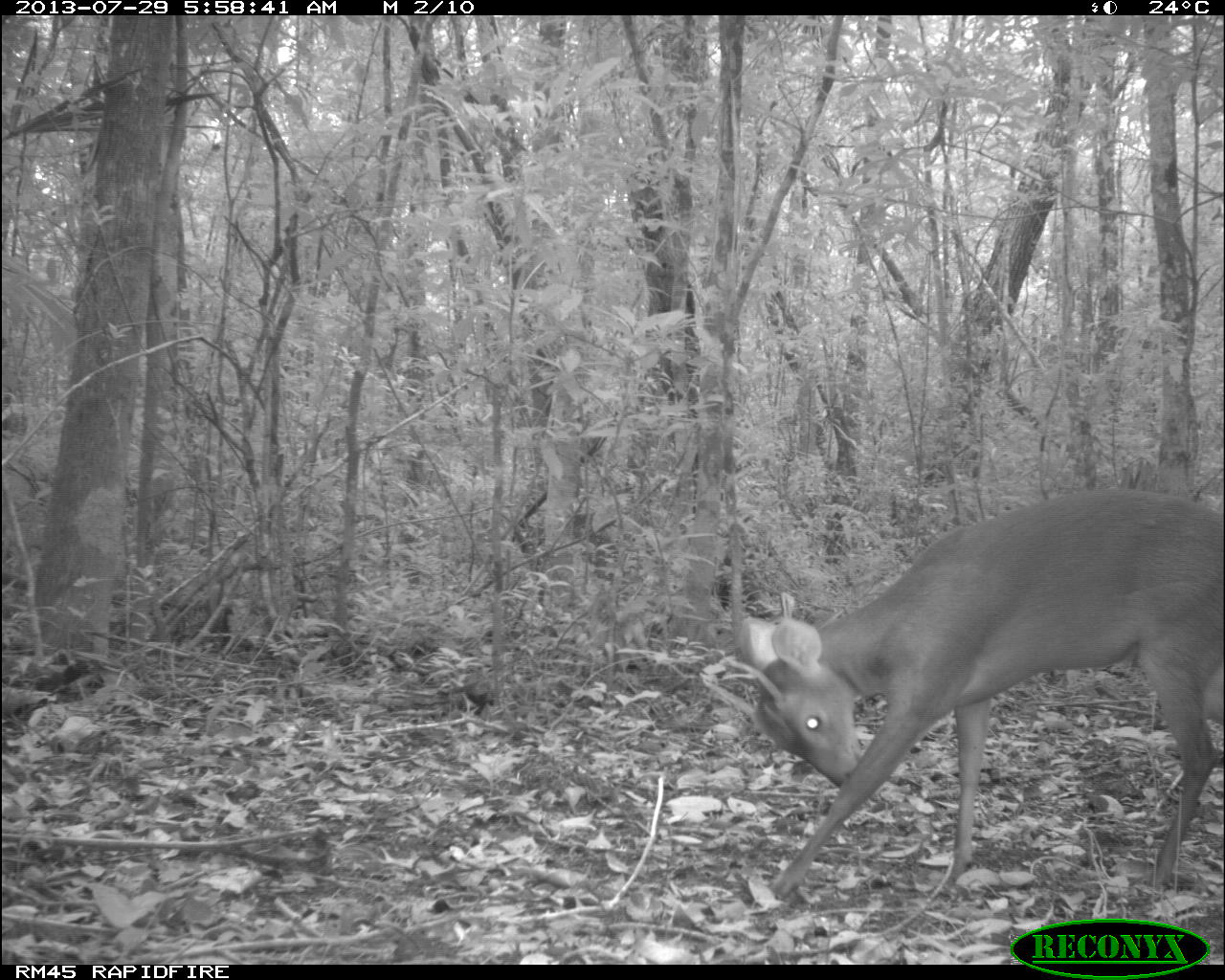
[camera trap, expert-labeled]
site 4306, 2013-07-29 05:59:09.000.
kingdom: Animalia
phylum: Chordata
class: Mammalia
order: Artiodactyla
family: Cervidae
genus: Mazama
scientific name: Mazama temama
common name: central american red brocket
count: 1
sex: male